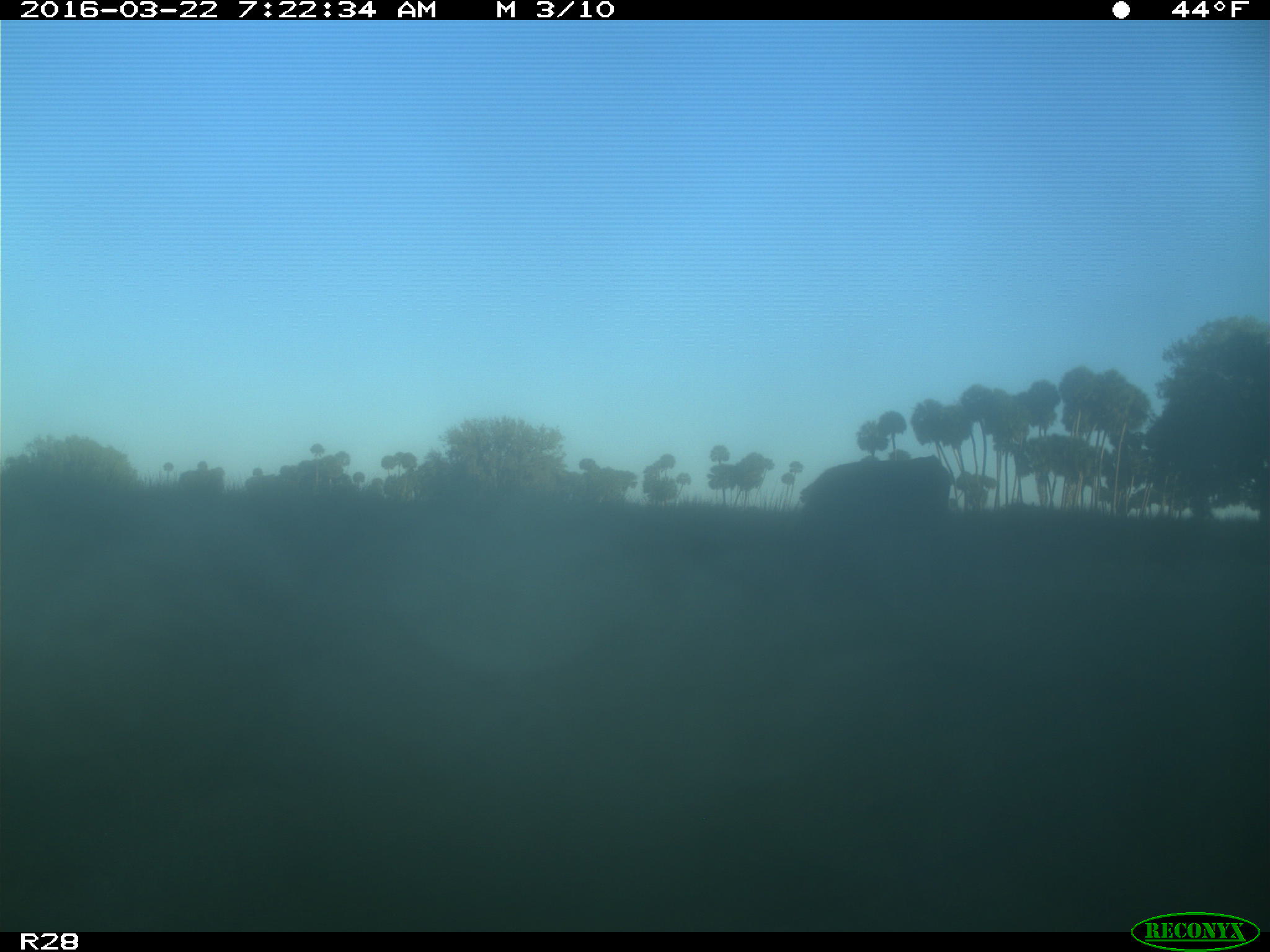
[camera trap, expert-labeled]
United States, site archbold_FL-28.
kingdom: Animalia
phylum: Chordata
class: Mammalia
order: Artiodactyla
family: Bovidae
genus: Bos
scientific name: Bos taurus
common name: domestic cow